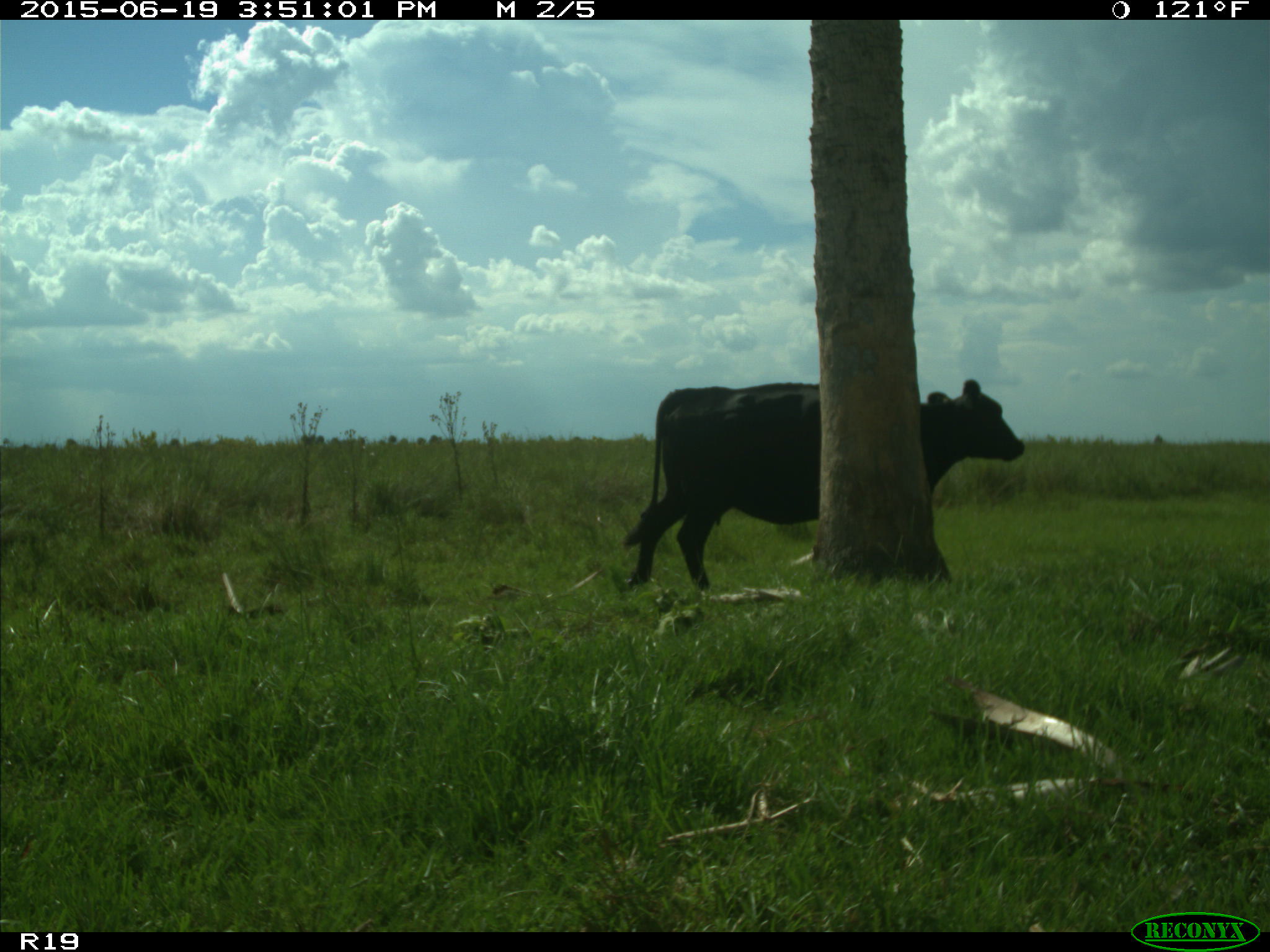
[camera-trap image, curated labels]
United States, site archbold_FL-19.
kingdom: Animalia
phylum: Chordata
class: Mammalia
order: Artiodactyla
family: Bovidae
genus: Bos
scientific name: Bos taurus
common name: domestic cow